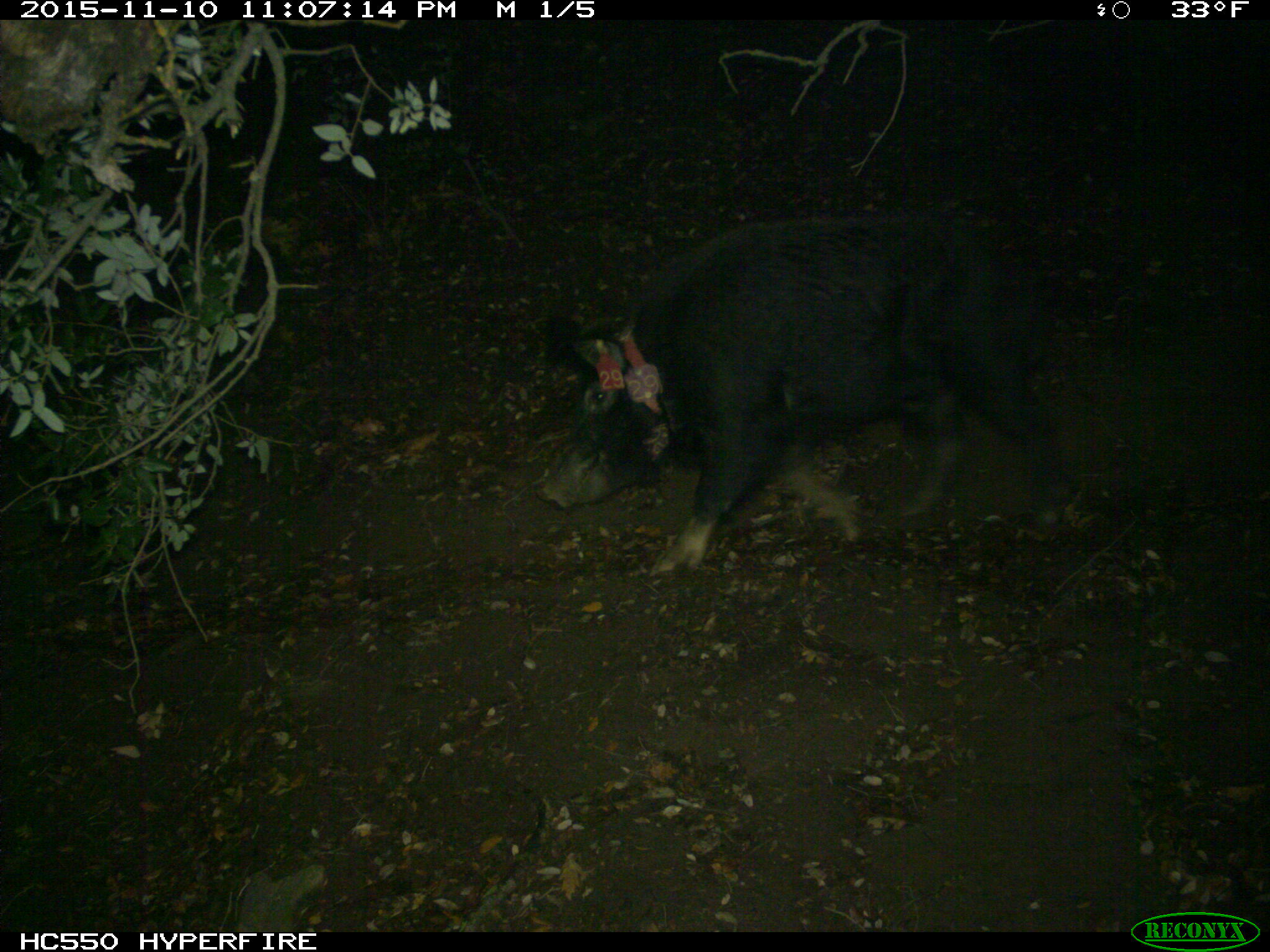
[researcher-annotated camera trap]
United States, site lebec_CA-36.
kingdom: Animalia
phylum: Chordata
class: Mammalia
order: Artiodactyla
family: Suidae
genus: Sus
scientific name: Sus scrofa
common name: wild boar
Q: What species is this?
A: Sus scrofa (wild boar).